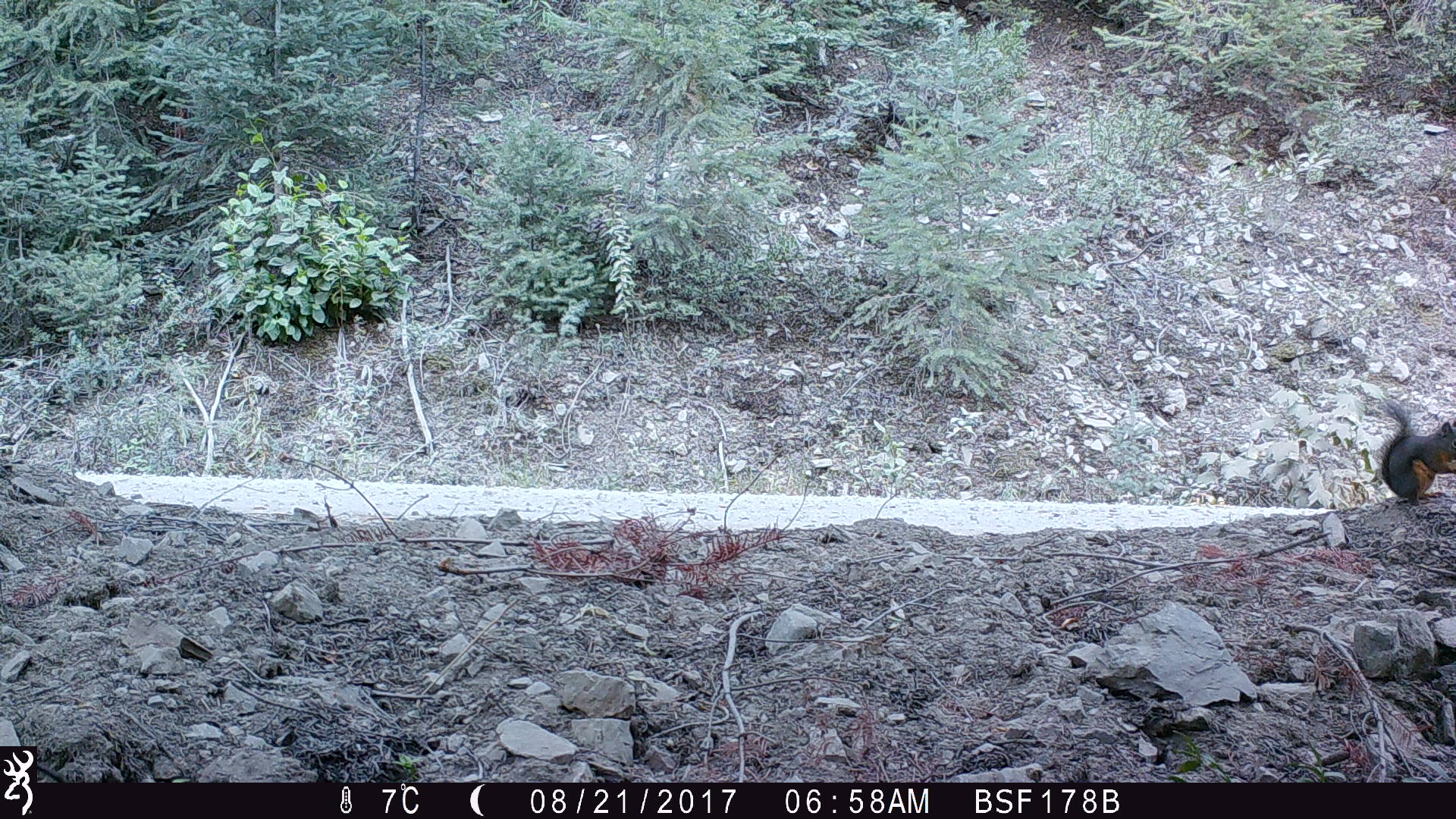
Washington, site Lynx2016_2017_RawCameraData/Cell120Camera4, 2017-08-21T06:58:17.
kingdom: Animalia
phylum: Chordata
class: Mammalia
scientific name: Mammalia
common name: small mammal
Small mammal (Mammalia). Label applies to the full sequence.